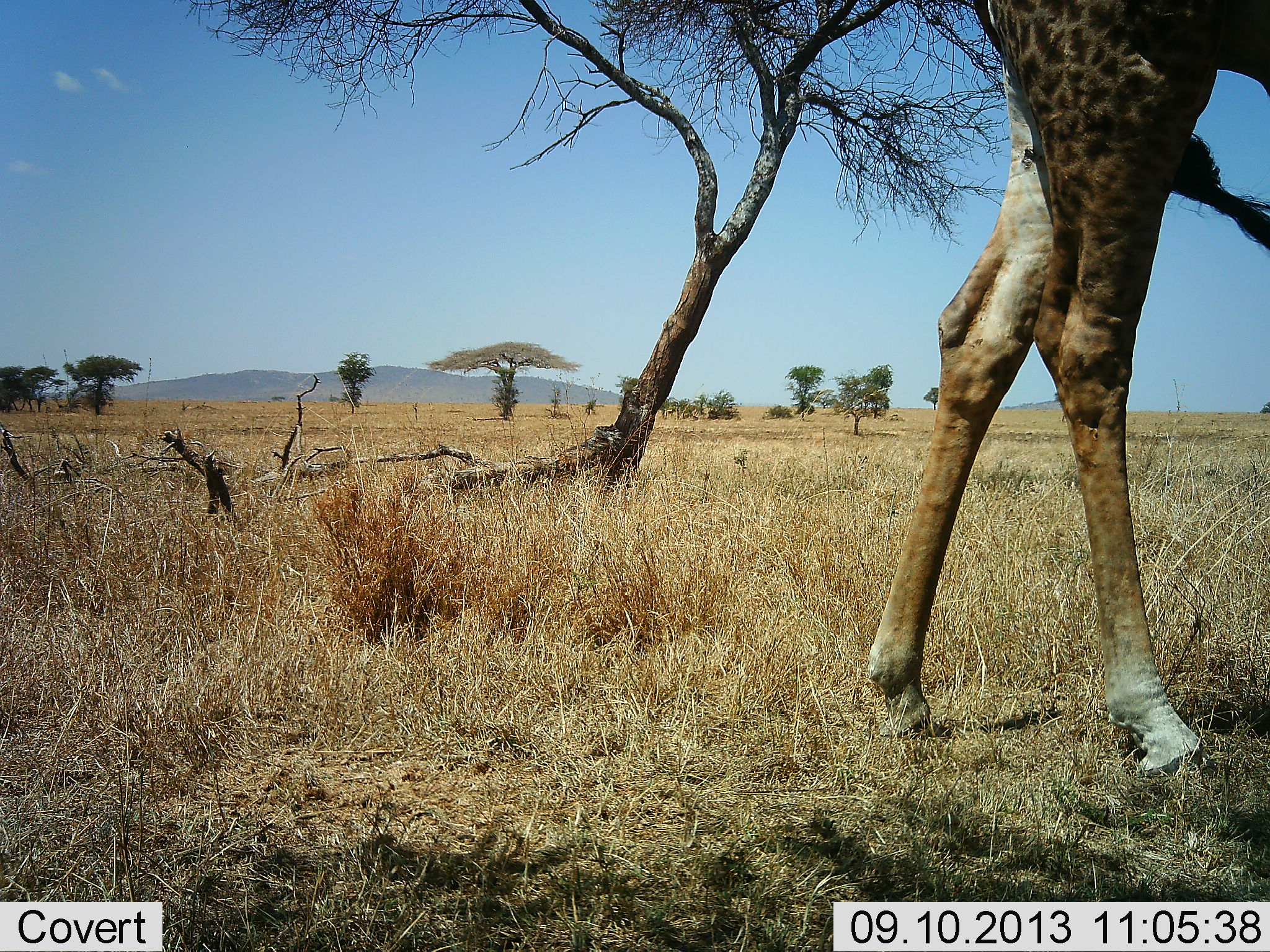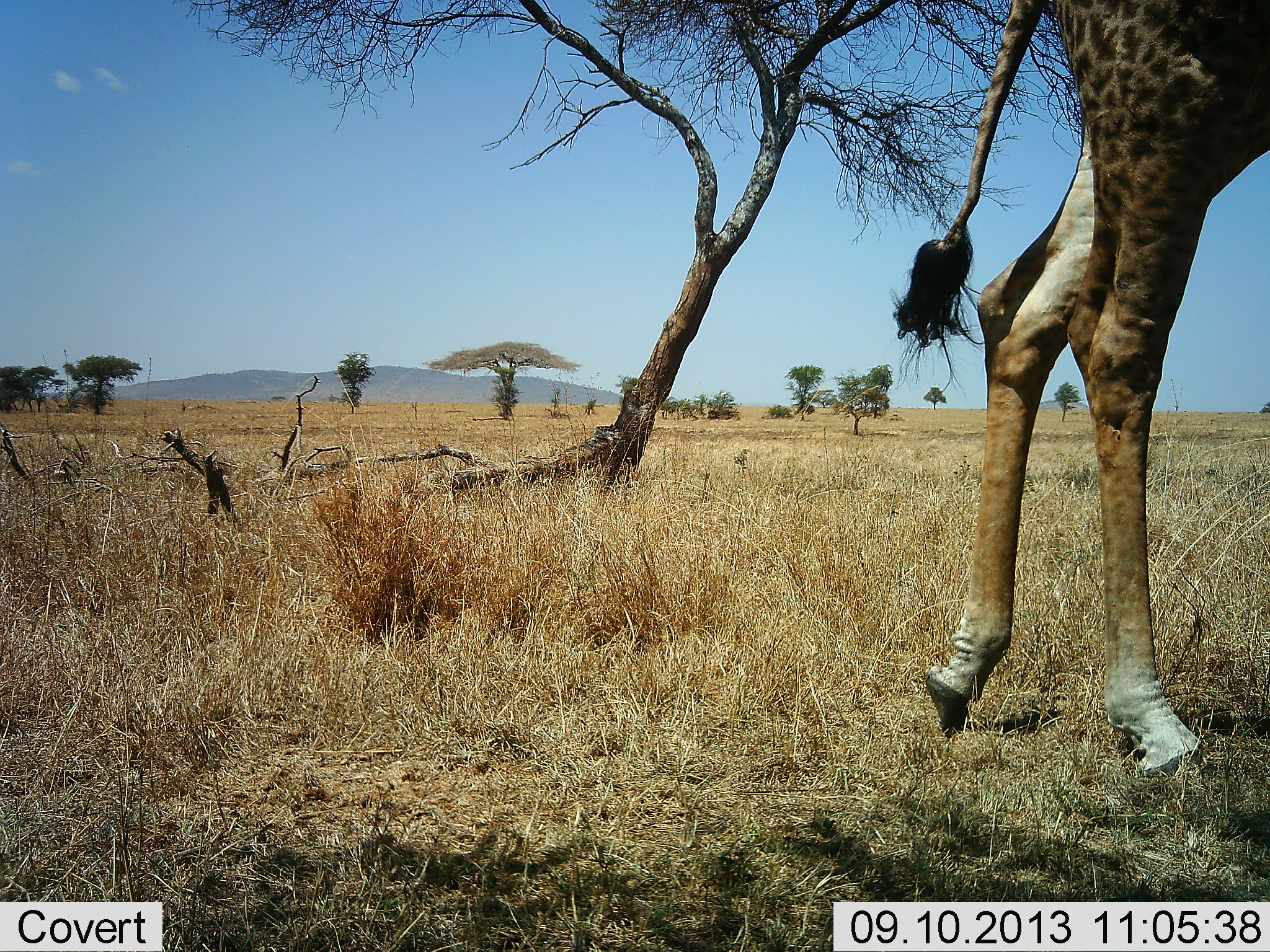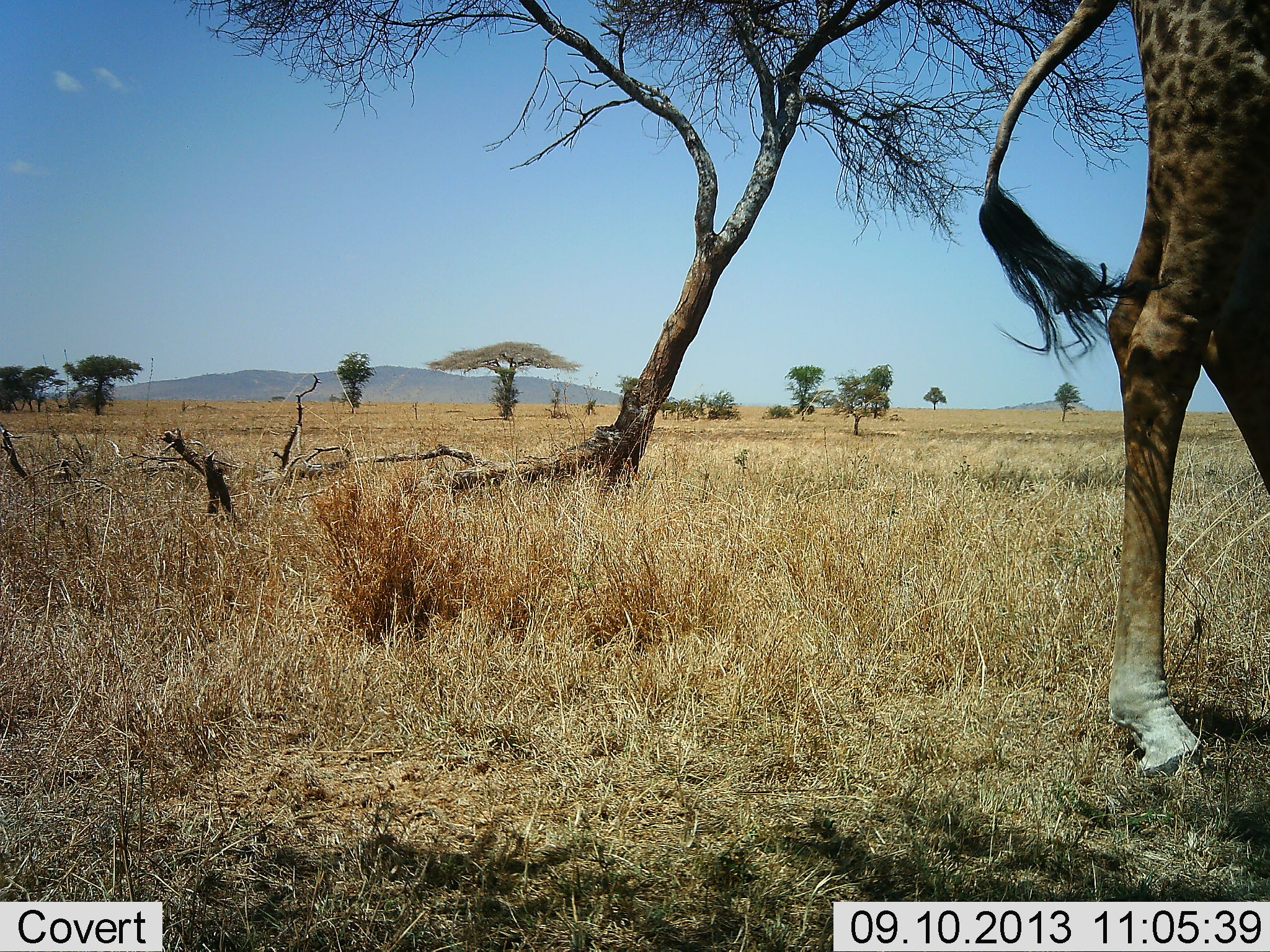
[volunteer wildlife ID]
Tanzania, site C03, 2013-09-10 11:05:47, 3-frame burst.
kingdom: Animalia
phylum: Chordata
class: Mammalia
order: Artiodactyla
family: Giraffidae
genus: Giraffa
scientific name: Giraffa camelopardalis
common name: giraffe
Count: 1.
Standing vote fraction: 20%.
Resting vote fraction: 0%.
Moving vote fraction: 70%.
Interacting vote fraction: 0%.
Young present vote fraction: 0%.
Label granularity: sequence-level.